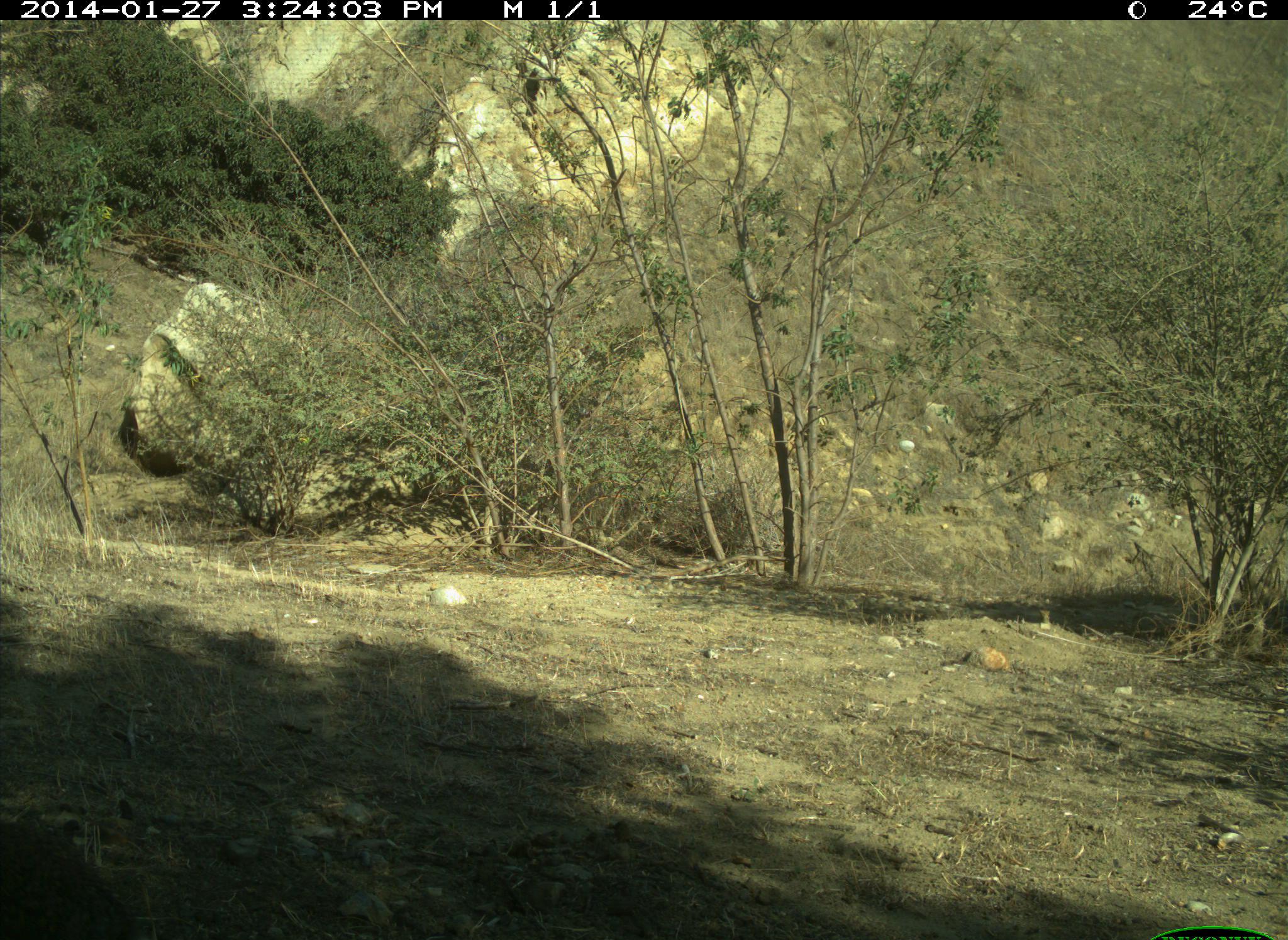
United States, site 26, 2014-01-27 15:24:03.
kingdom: Animalia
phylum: Chordata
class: Mammalia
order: Lagomorpha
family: Leporidae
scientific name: Leporidae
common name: rabbits and hares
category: rabbit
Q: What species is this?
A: Rabbit (rabbits and hares) (Leporidae).